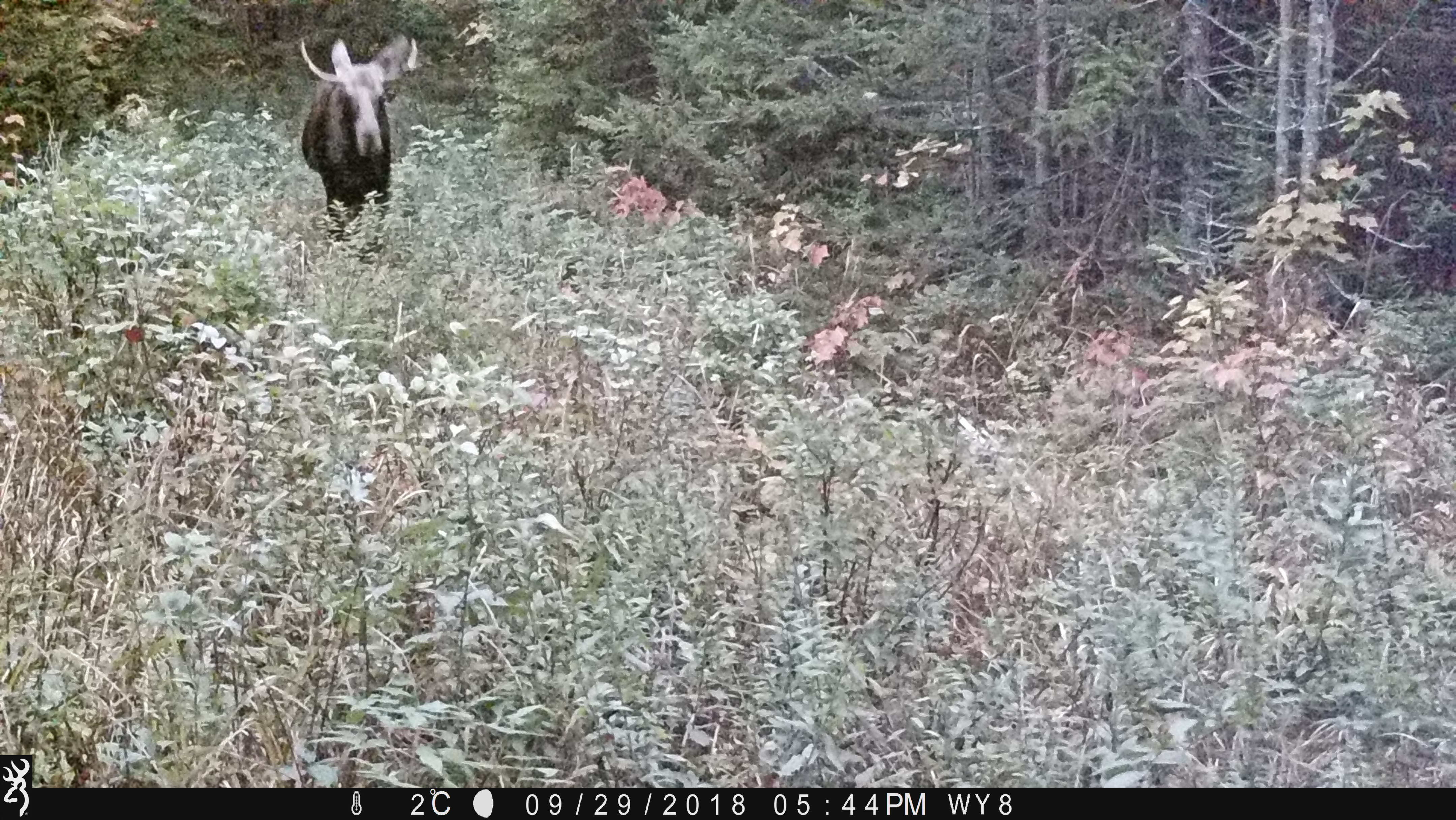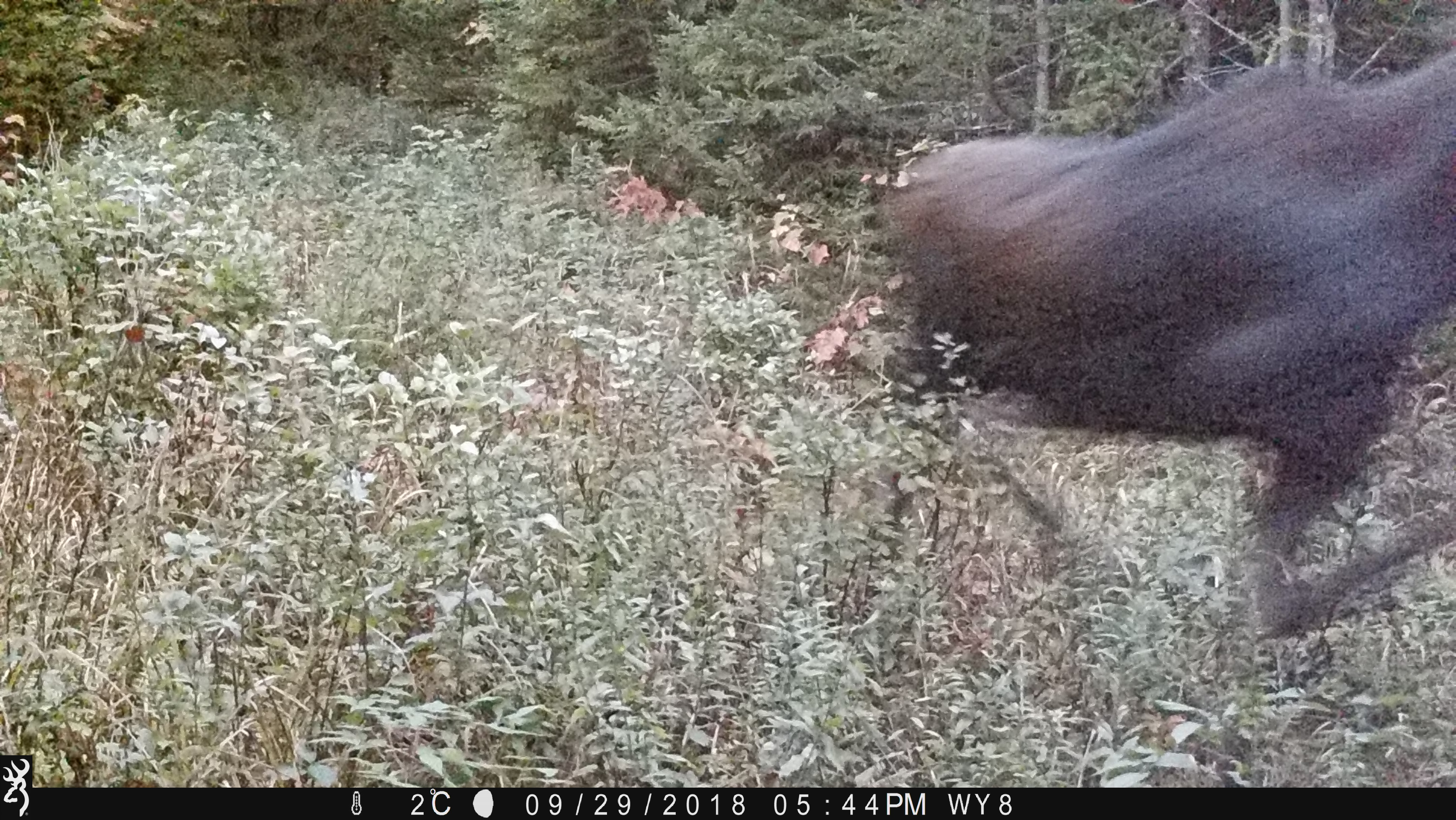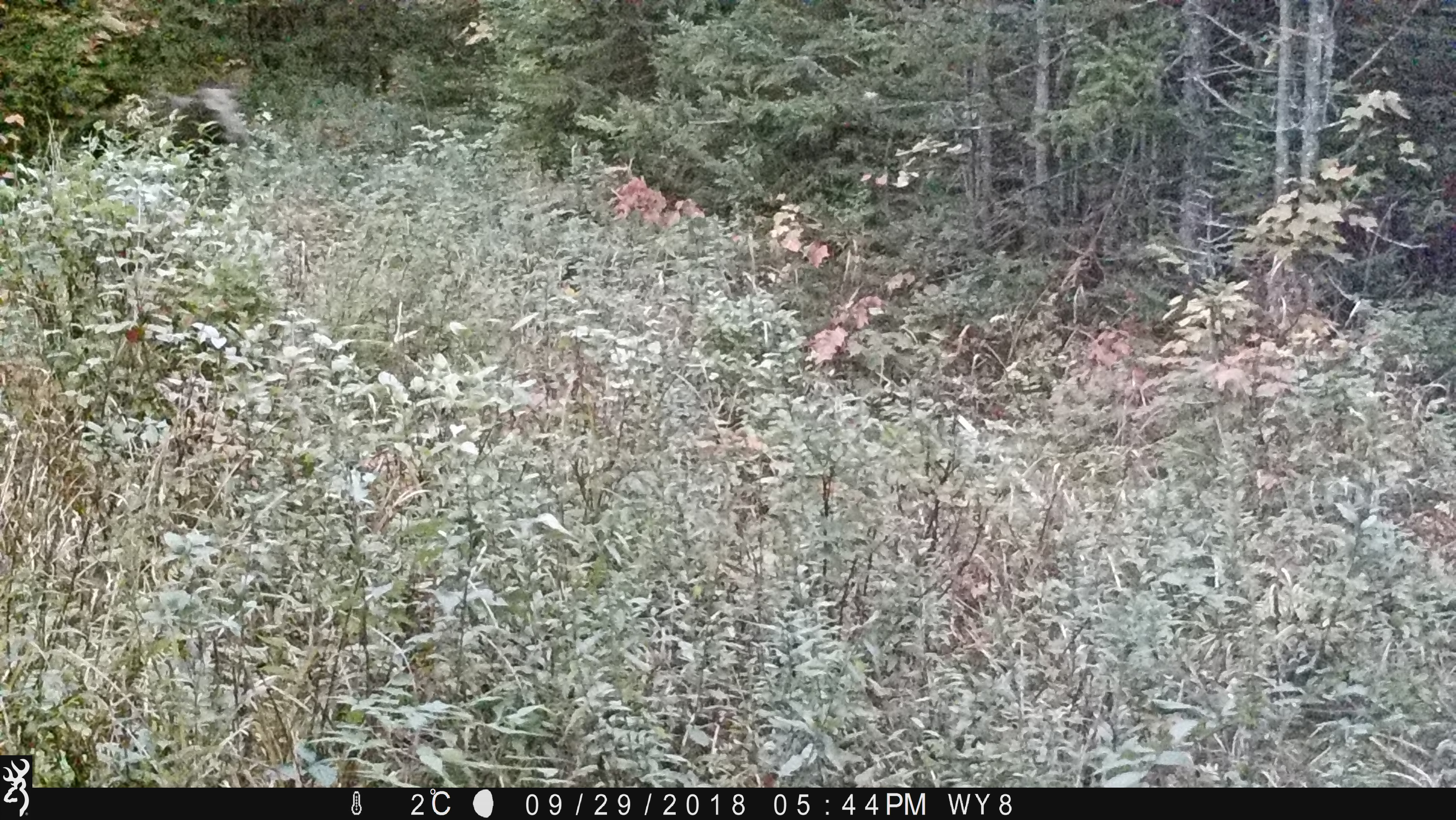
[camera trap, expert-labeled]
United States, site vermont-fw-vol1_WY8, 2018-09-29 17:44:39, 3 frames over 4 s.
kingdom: Animalia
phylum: Chordata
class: Mammalia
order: Artiodactyla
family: Cervidae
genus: Alces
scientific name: Alces alces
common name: moose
Moose (Alces alces).